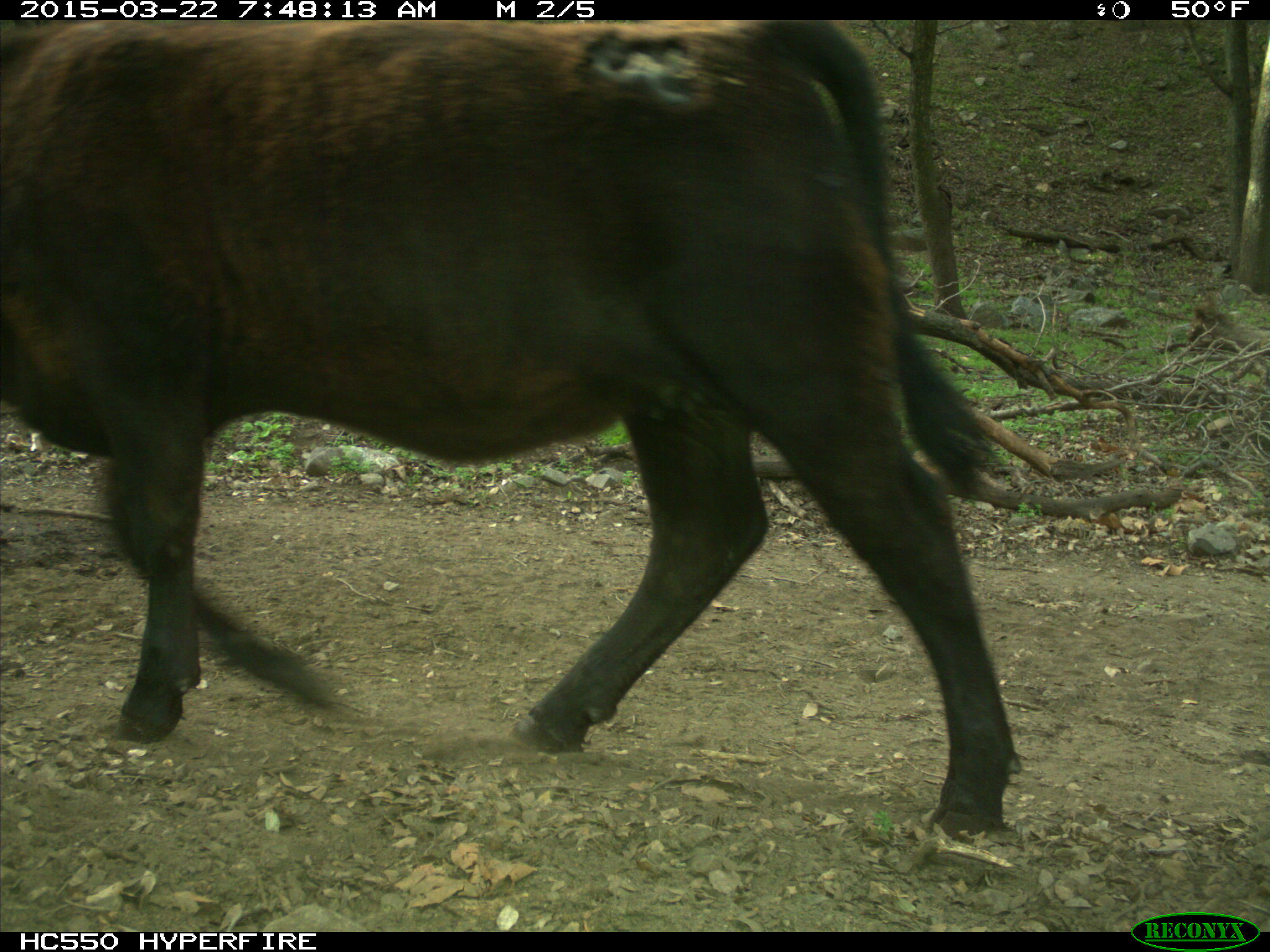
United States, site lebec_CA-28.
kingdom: Animalia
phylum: Chordata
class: Mammalia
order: Artiodactyla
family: Bovidae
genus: Bos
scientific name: Bos taurus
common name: domestic cow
Bos taurus (domestic cow).